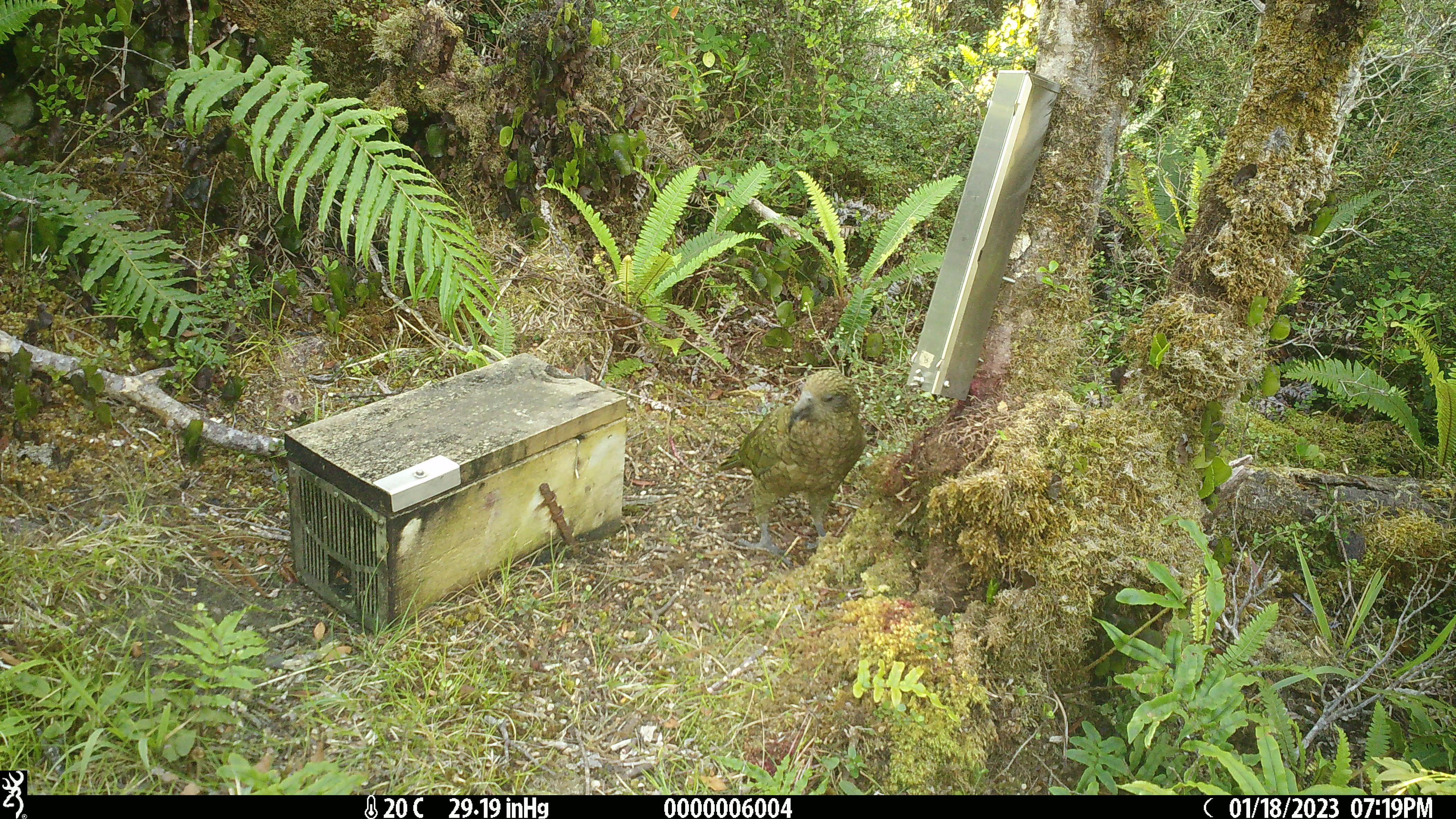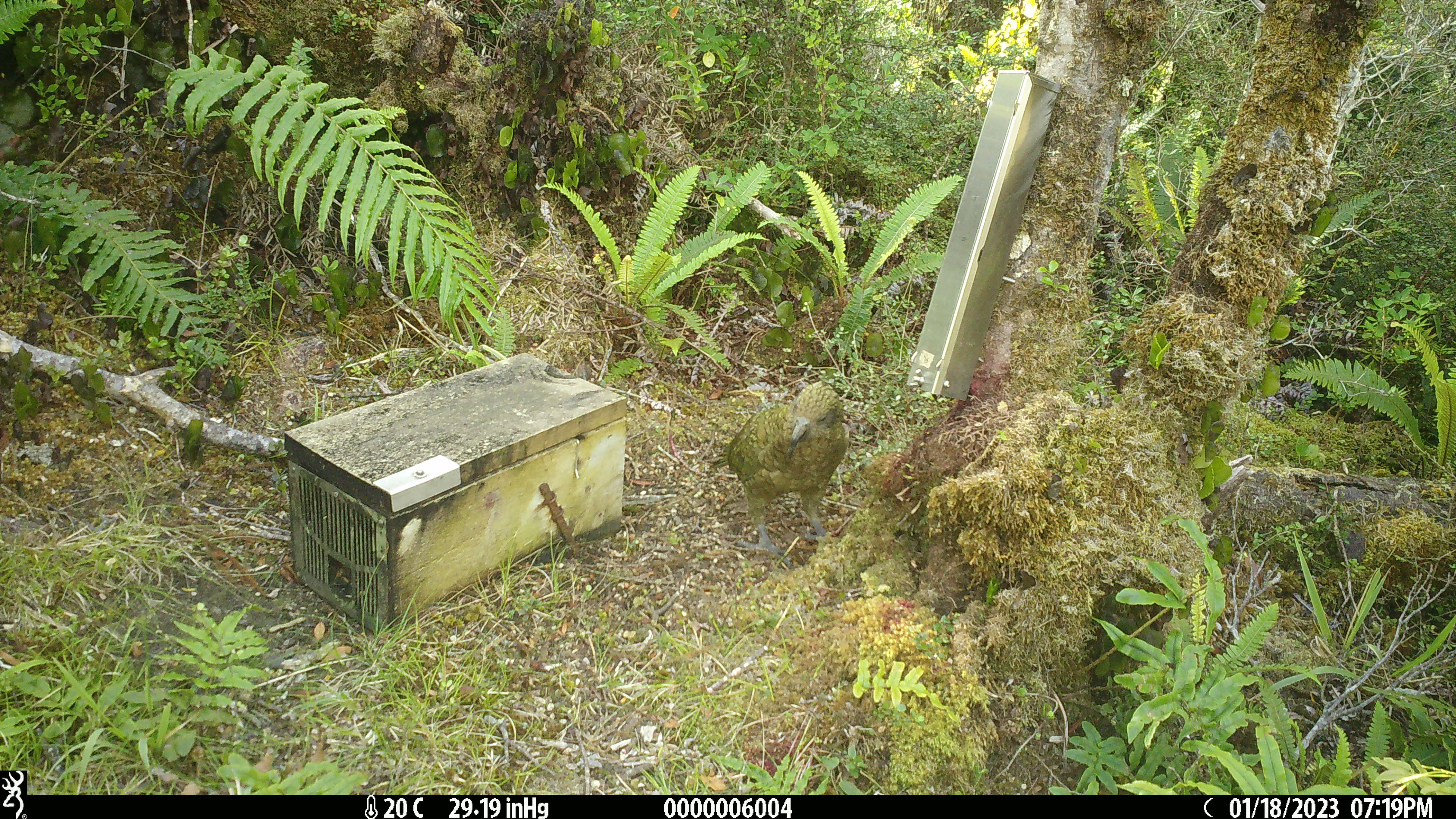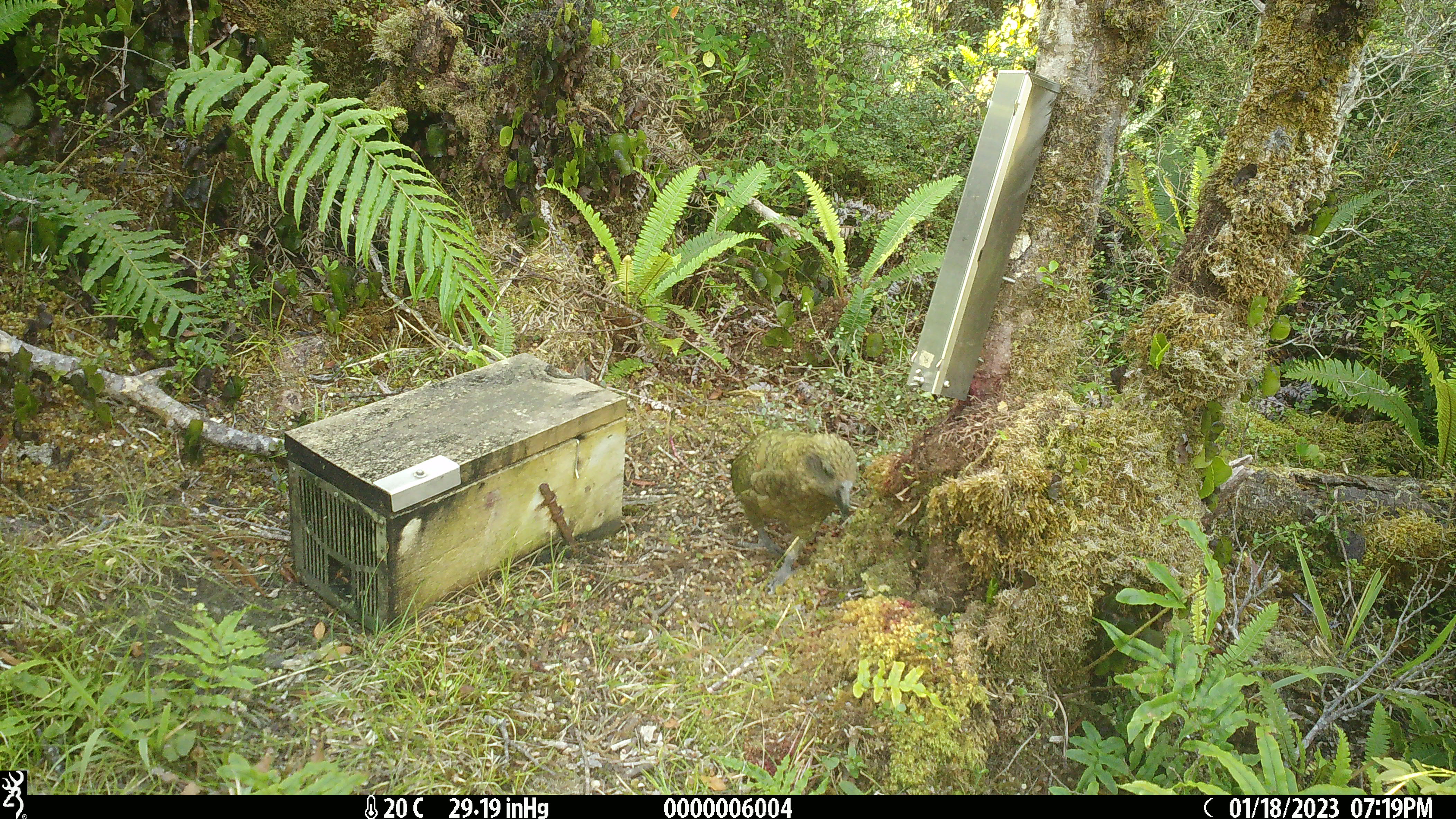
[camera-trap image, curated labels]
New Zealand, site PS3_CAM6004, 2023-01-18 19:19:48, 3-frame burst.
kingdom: Animalia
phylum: Chordata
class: Aves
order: Psittaciformes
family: Strigopidae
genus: Nestor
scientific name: Nestor notabilis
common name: kea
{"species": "kea (Nestor notabilis)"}